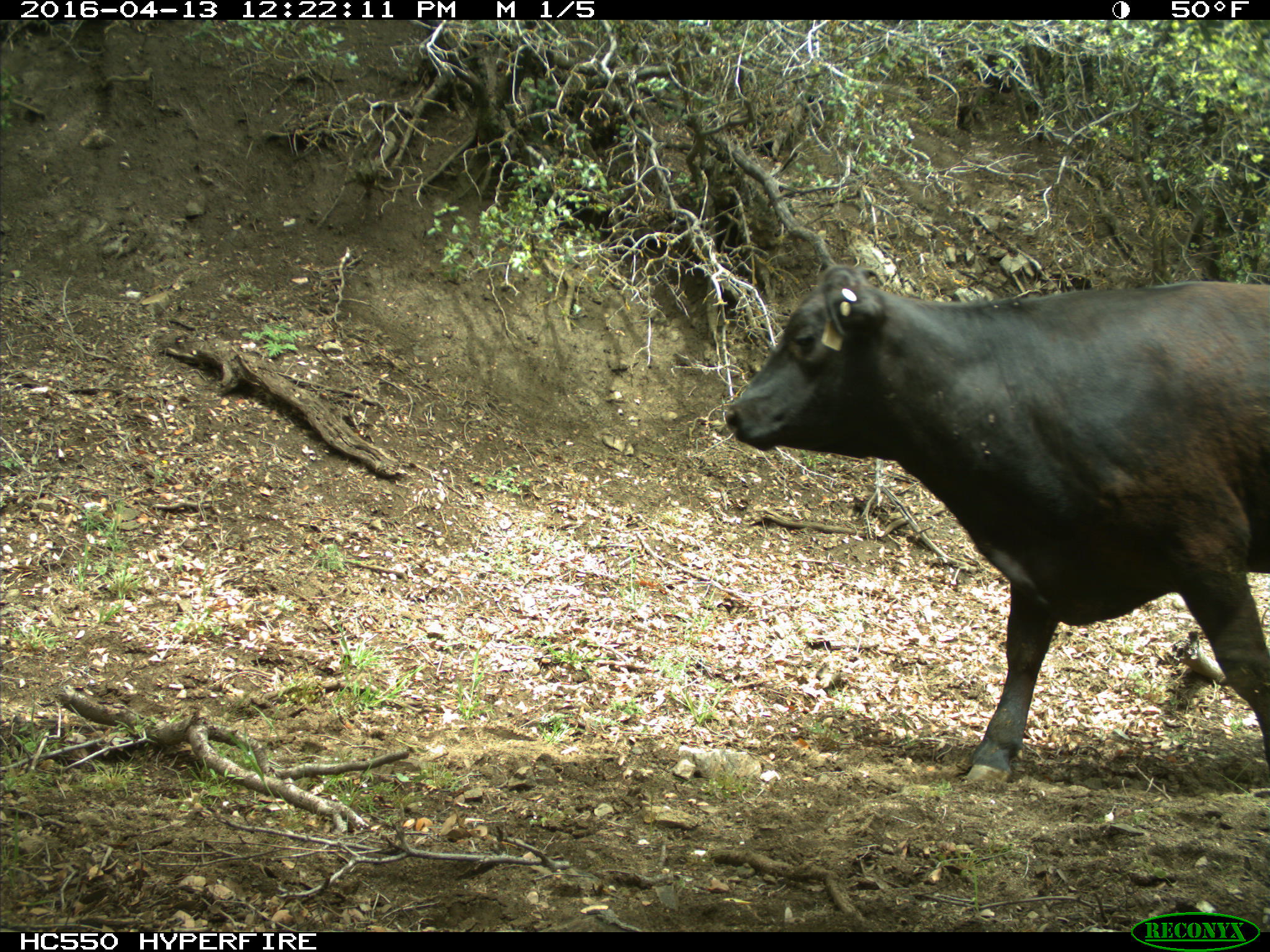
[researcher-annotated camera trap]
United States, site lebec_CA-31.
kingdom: Animalia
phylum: Chordata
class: Mammalia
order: Artiodactyla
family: Bovidae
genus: Bos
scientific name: Bos taurus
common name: domestic cow